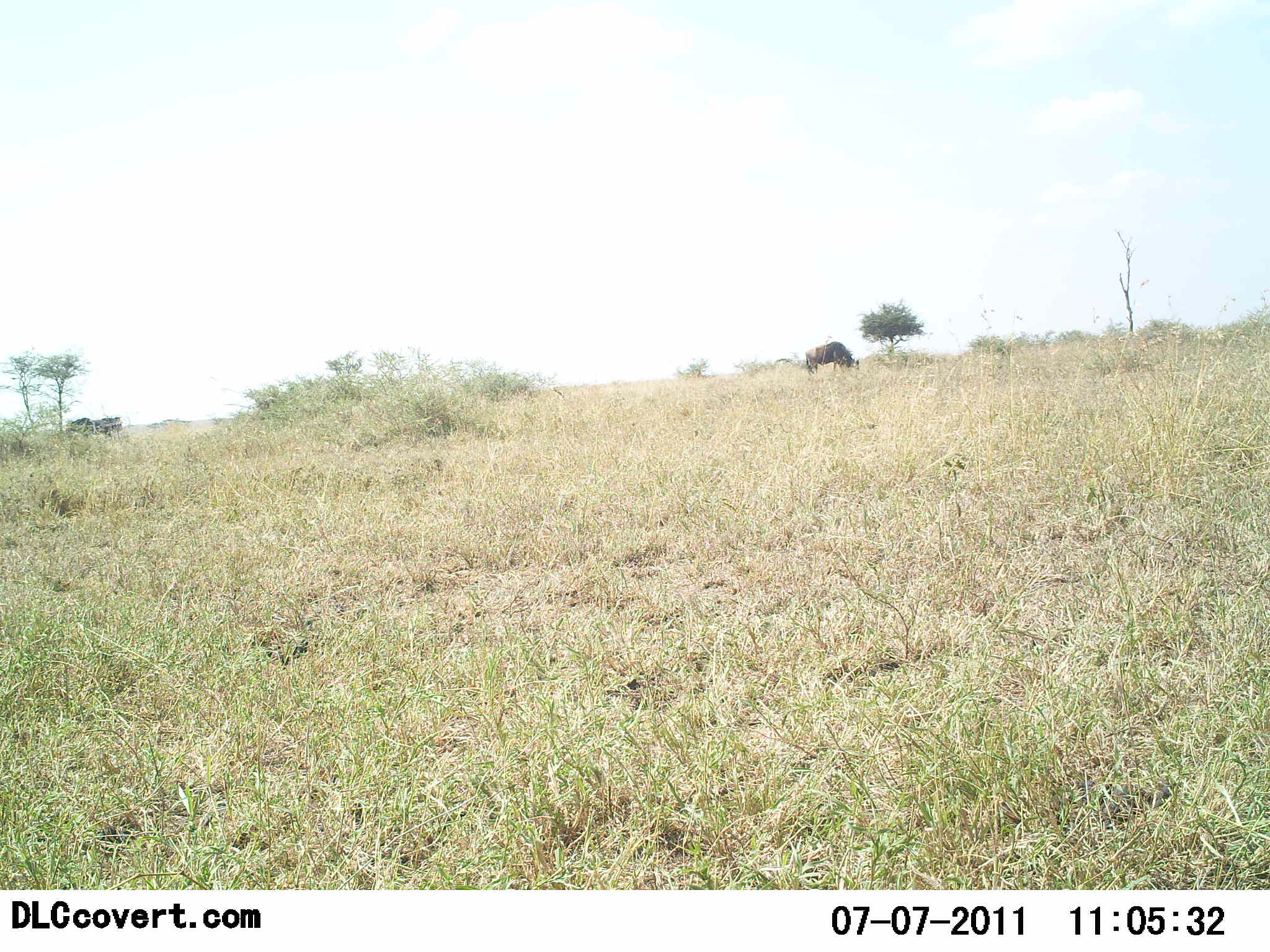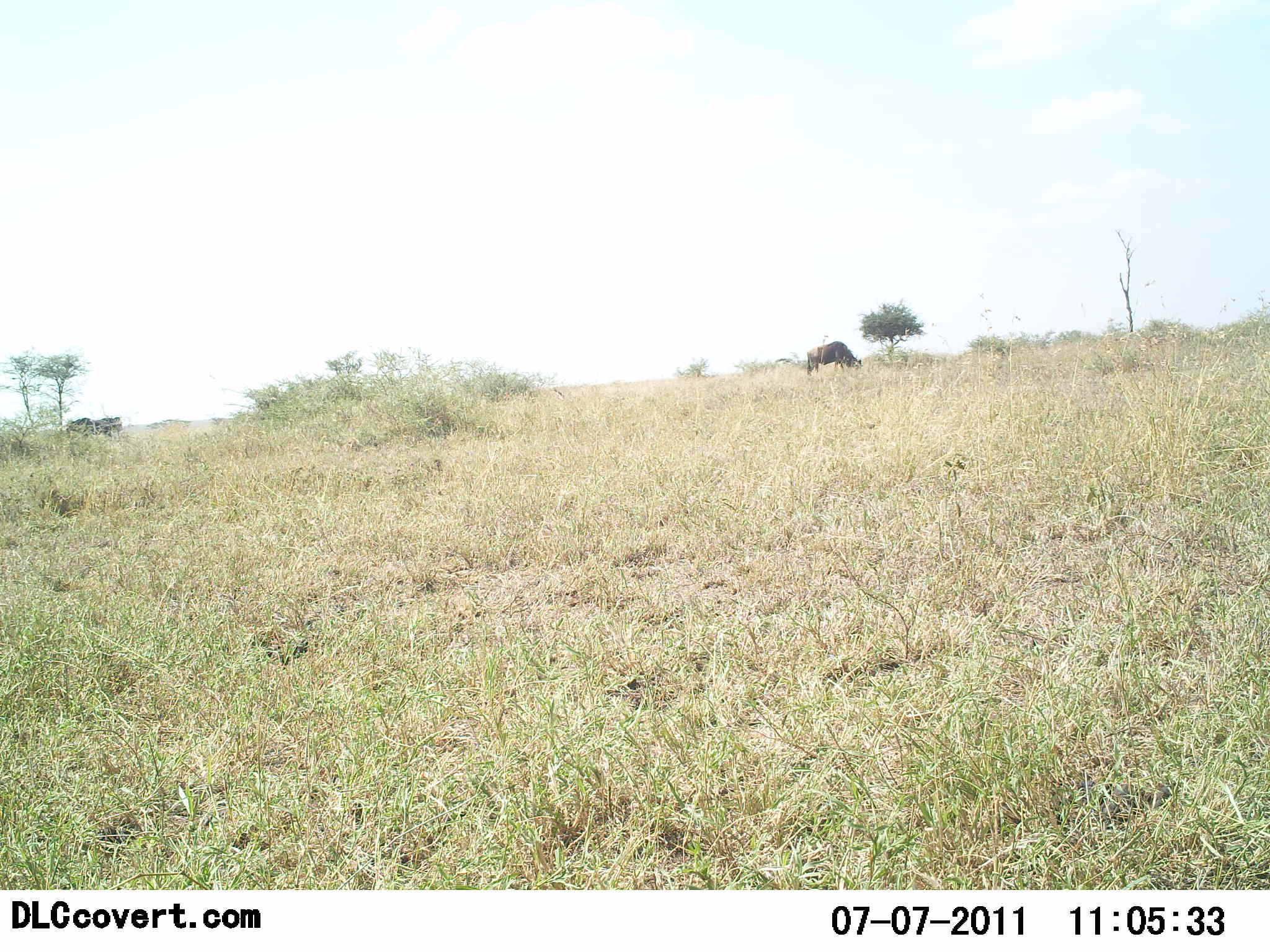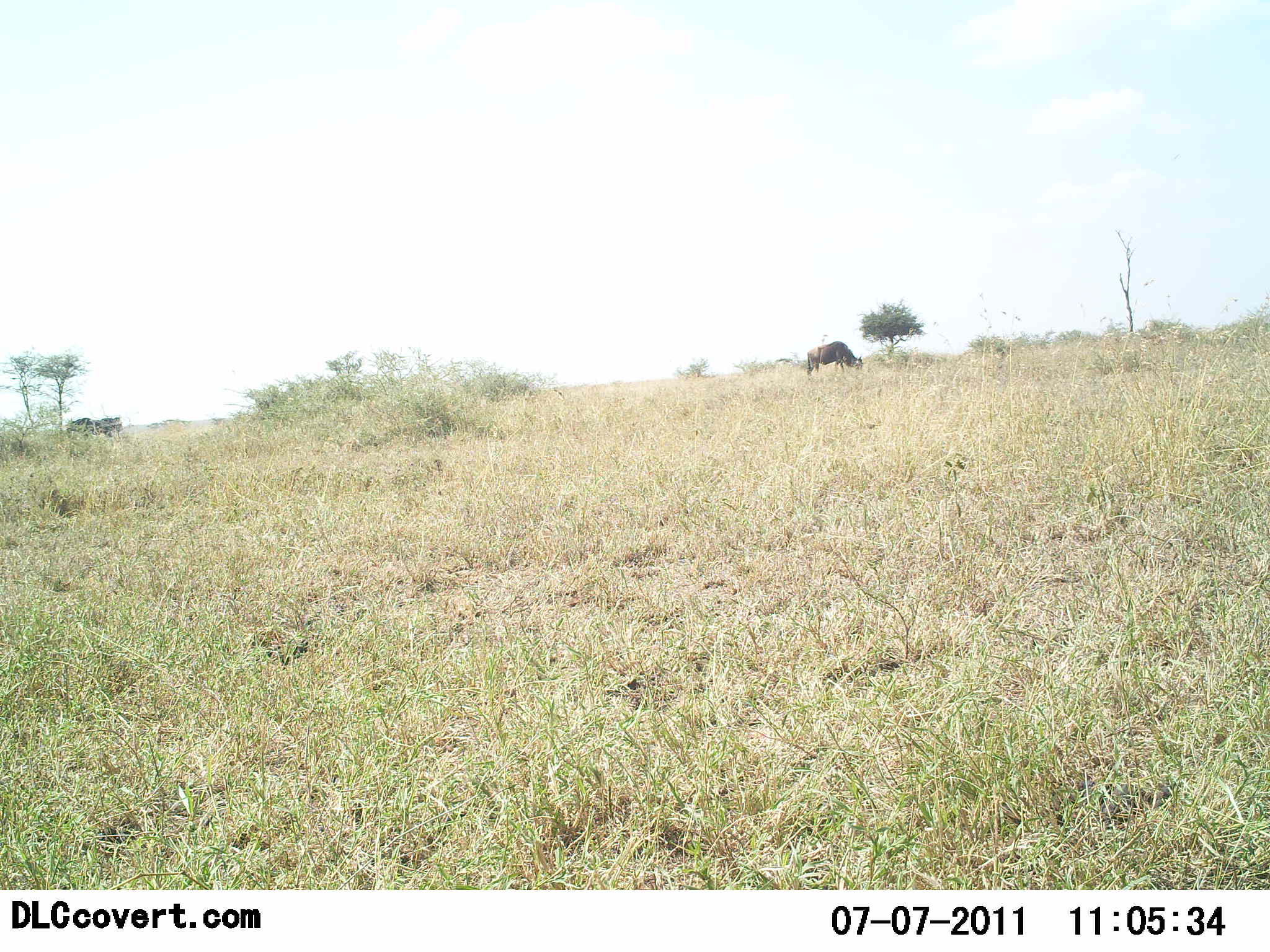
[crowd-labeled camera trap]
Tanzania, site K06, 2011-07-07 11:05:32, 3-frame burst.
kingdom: Animalia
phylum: Chordata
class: Mammalia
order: Artiodactyla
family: Bovidae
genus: Connochaetes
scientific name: Connochaetes taurinus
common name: blue wildebeest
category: wildebeest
Wildebeest (blue wildebeest) (Connochaetes taurinus), count 1. Behavior (volunteer vote fractions): standing 18%, resting 0%, moving 9%, interacting 0%. Young present (vote fraction): 0%. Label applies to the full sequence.